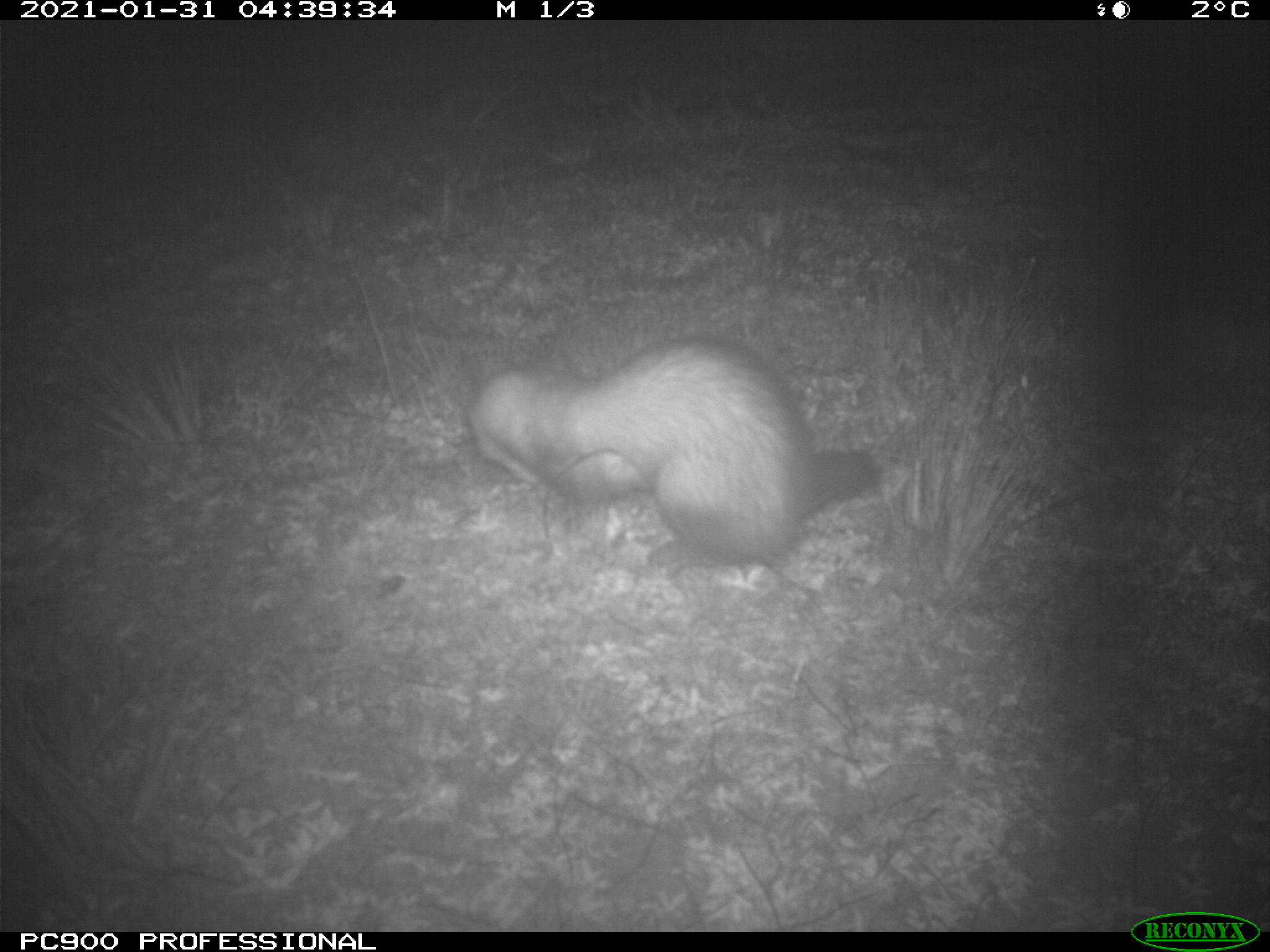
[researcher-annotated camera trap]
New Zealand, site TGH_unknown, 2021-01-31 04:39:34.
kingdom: Animalia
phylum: Chordata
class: Mammalia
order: Carnivora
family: Mustelidae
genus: Mustela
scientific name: Mustela furo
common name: ferret